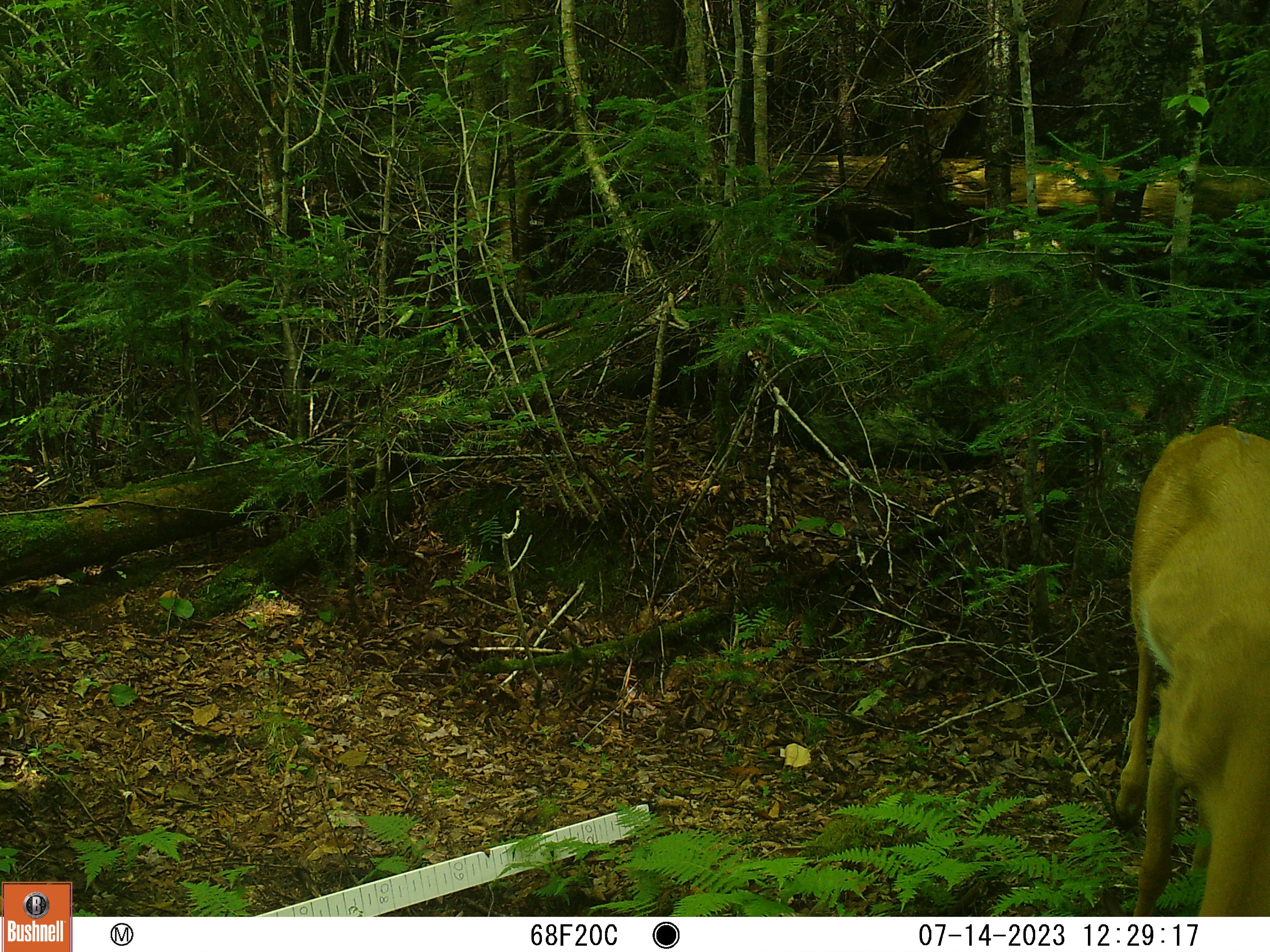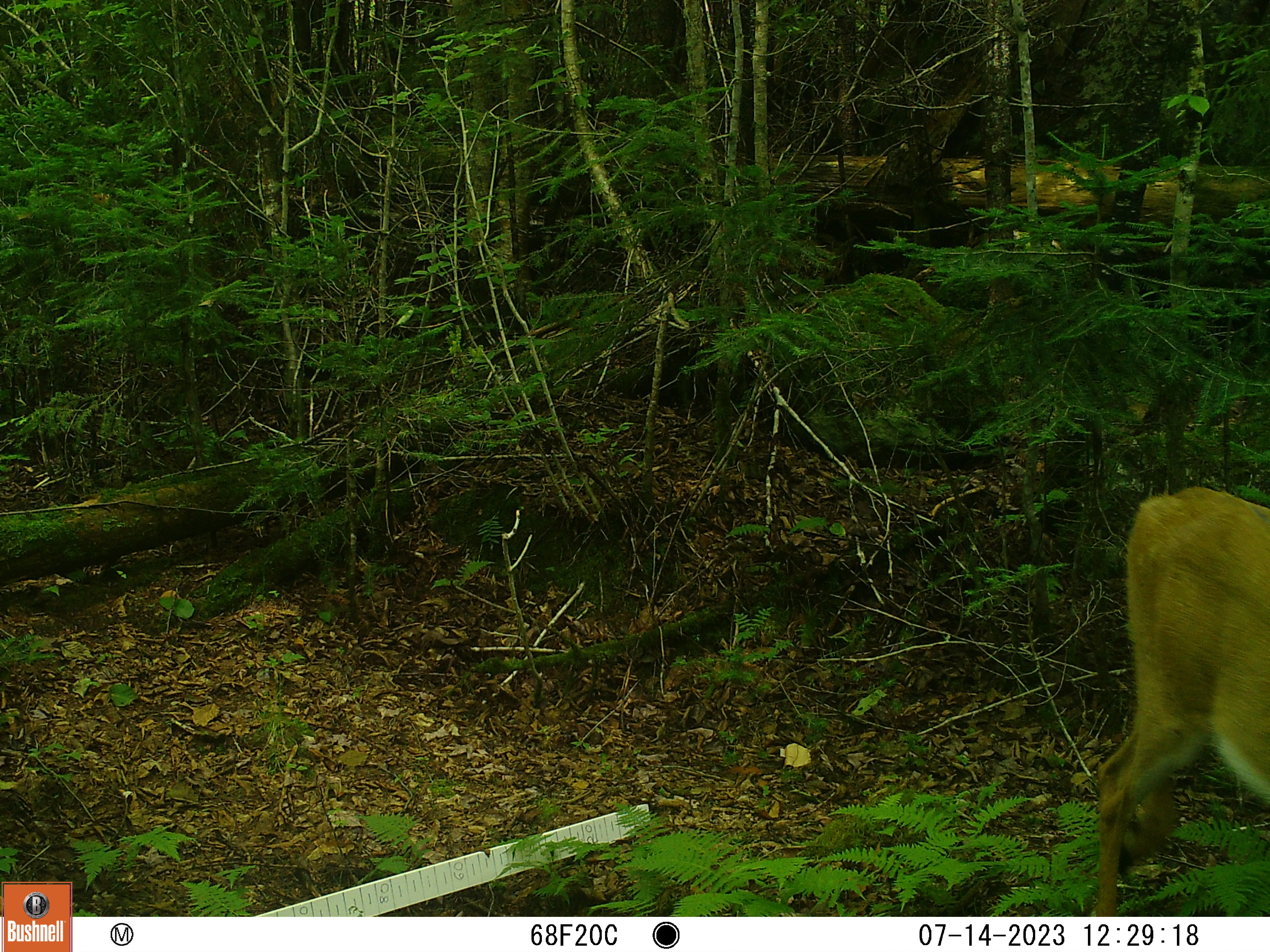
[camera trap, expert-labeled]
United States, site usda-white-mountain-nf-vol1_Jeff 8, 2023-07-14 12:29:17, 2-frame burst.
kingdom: Animalia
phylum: Chordata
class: Mammalia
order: Artiodactyla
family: Cervidae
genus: Odocoileus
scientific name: Odocoileus virginianus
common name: white-tailed deer